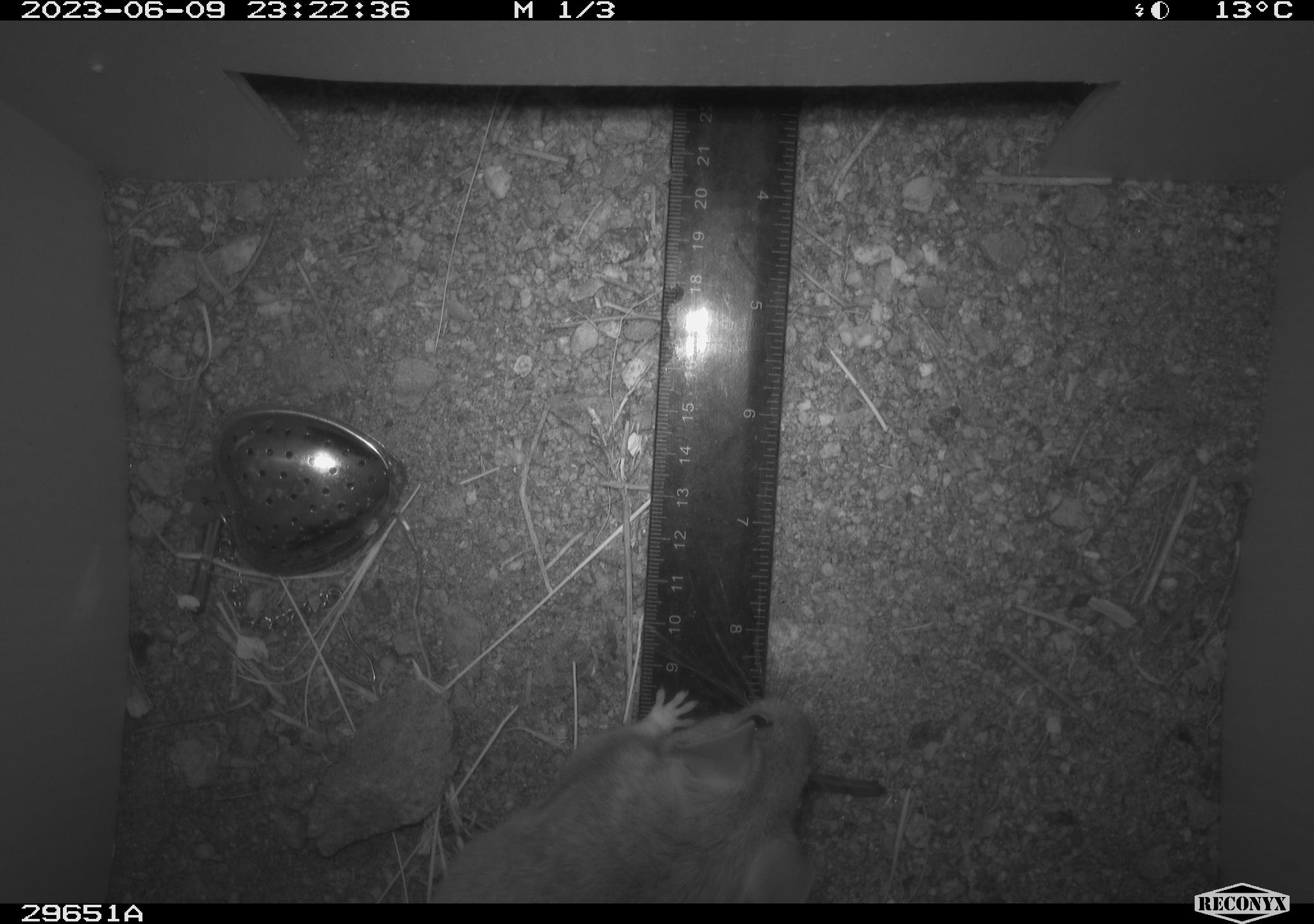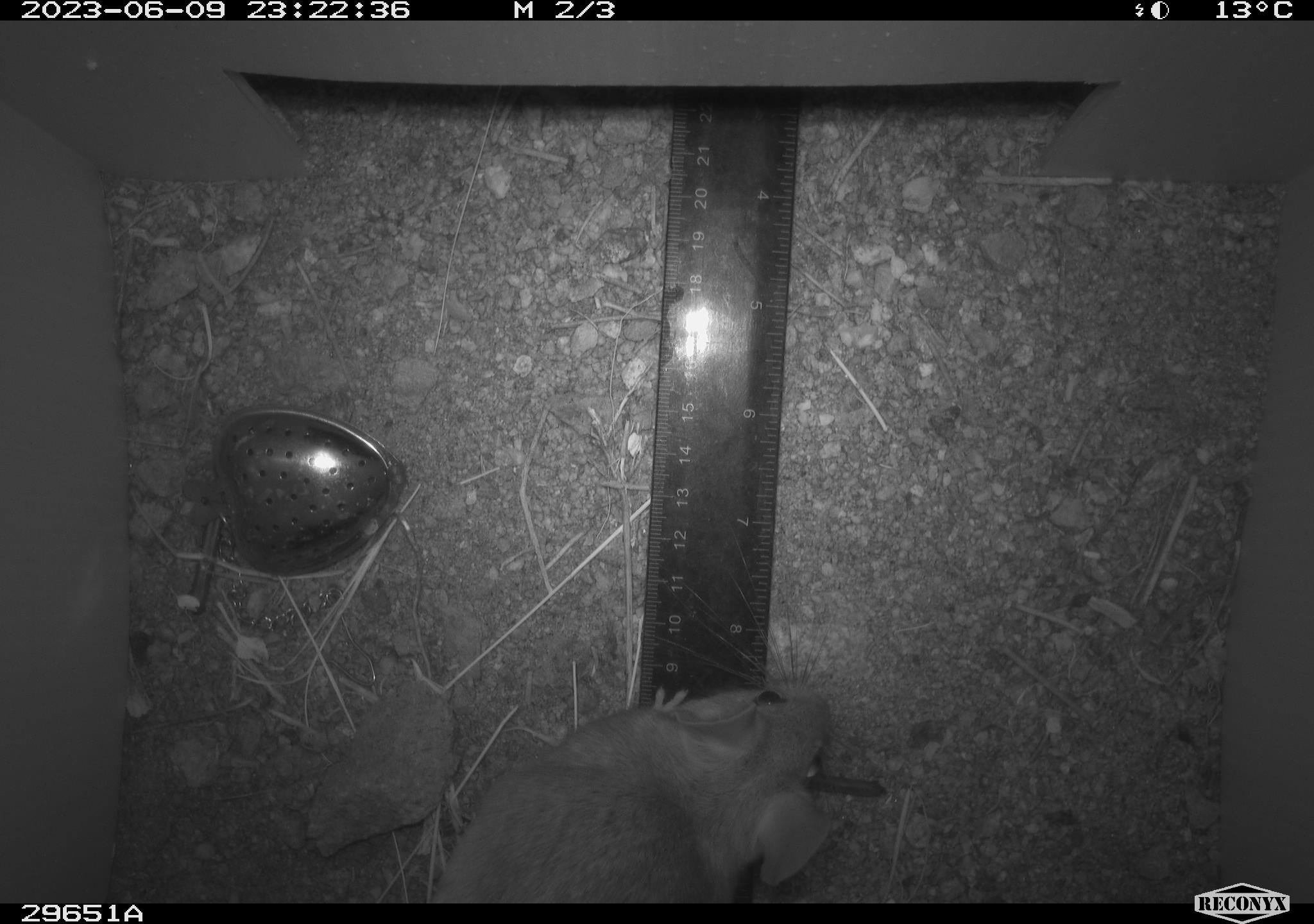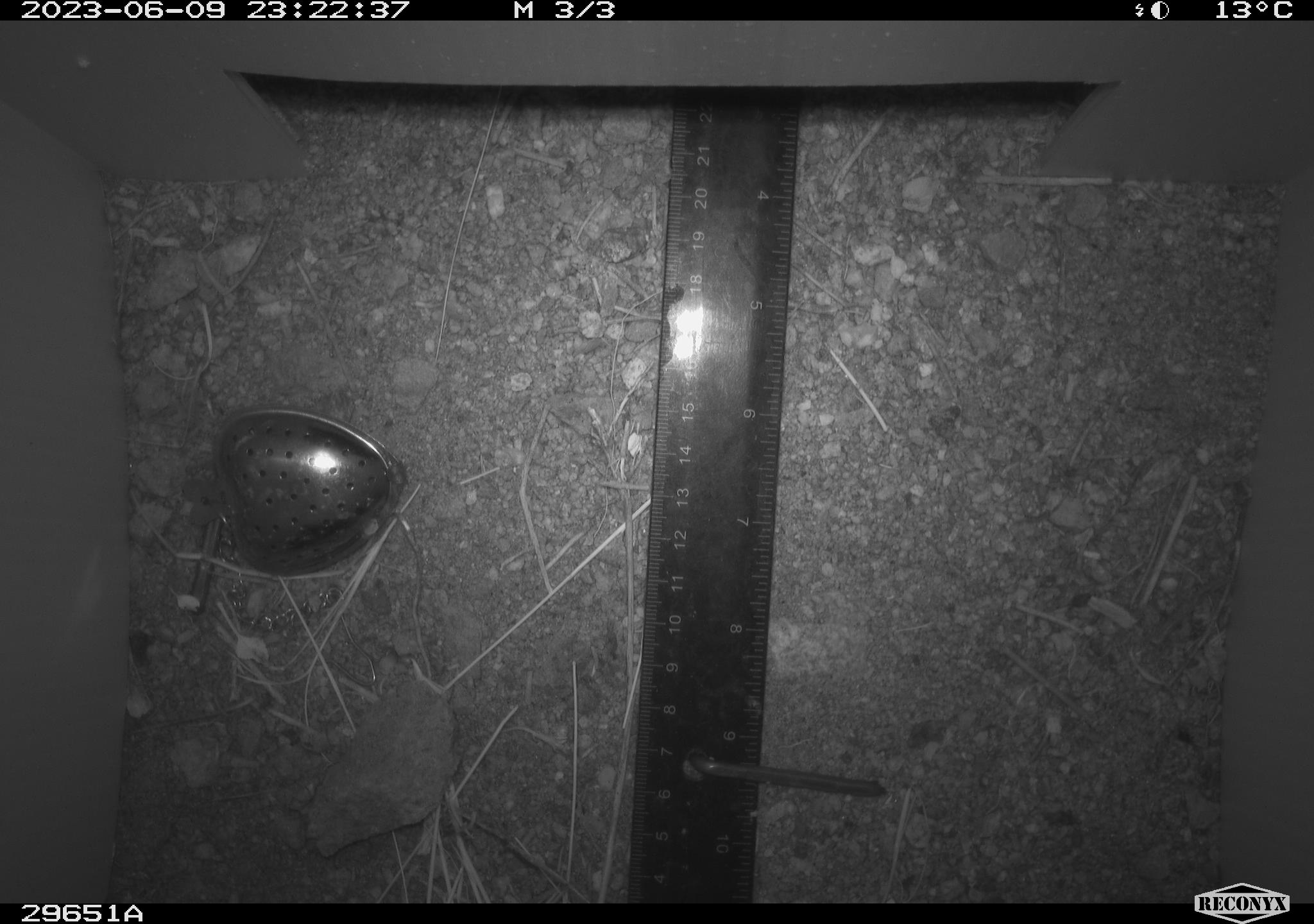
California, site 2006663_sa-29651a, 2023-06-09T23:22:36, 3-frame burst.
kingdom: Animalia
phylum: Chordata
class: Mammalia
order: Rodentia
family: Cricetidae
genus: Neotoma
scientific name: Neotoma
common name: pack rat or woodrat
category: neotoma species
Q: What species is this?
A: Neotoma species (pack rat or woodrat) (Neotoma).